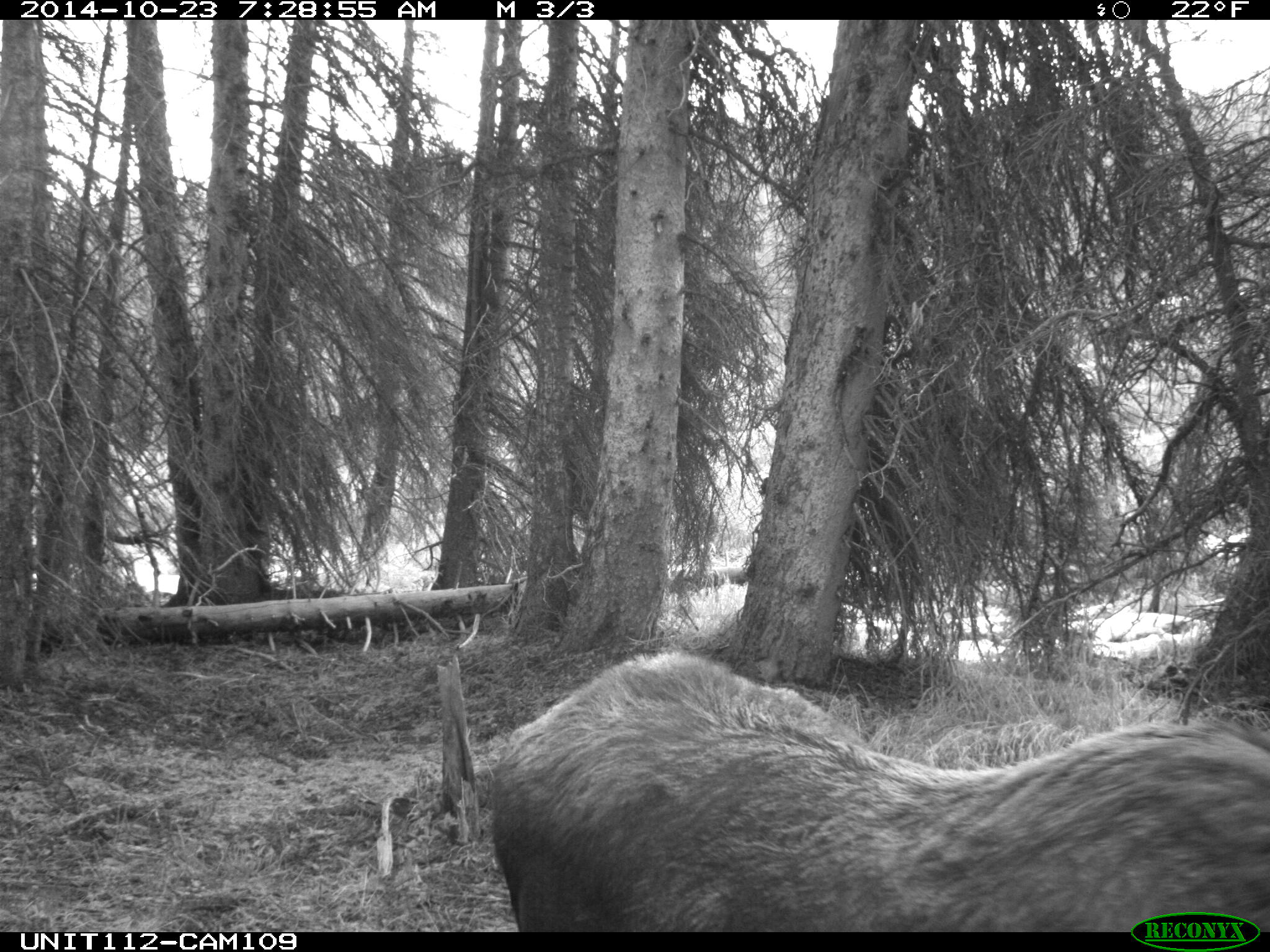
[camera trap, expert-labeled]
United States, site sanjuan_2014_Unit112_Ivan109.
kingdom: Animalia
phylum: Chordata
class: Mammalia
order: Artiodactyla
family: Cervidae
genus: Alces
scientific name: Alces alces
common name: moose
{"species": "Alces alces (moose)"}